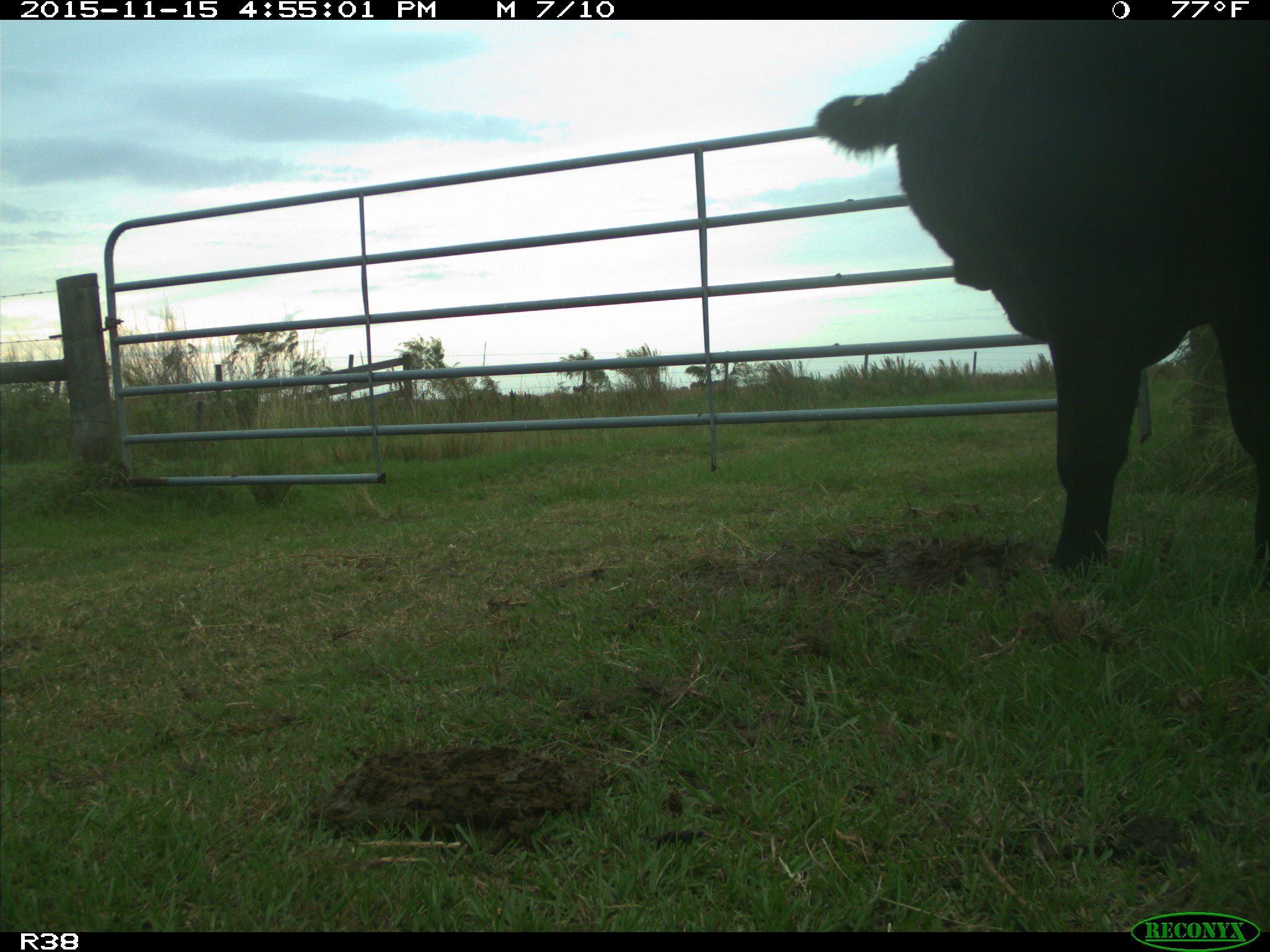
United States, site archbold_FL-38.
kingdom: Animalia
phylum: Chordata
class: Mammalia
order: Artiodactyla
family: Bovidae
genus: Bos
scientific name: Bos taurus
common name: domestic cow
Bos taurus (domestic cow).